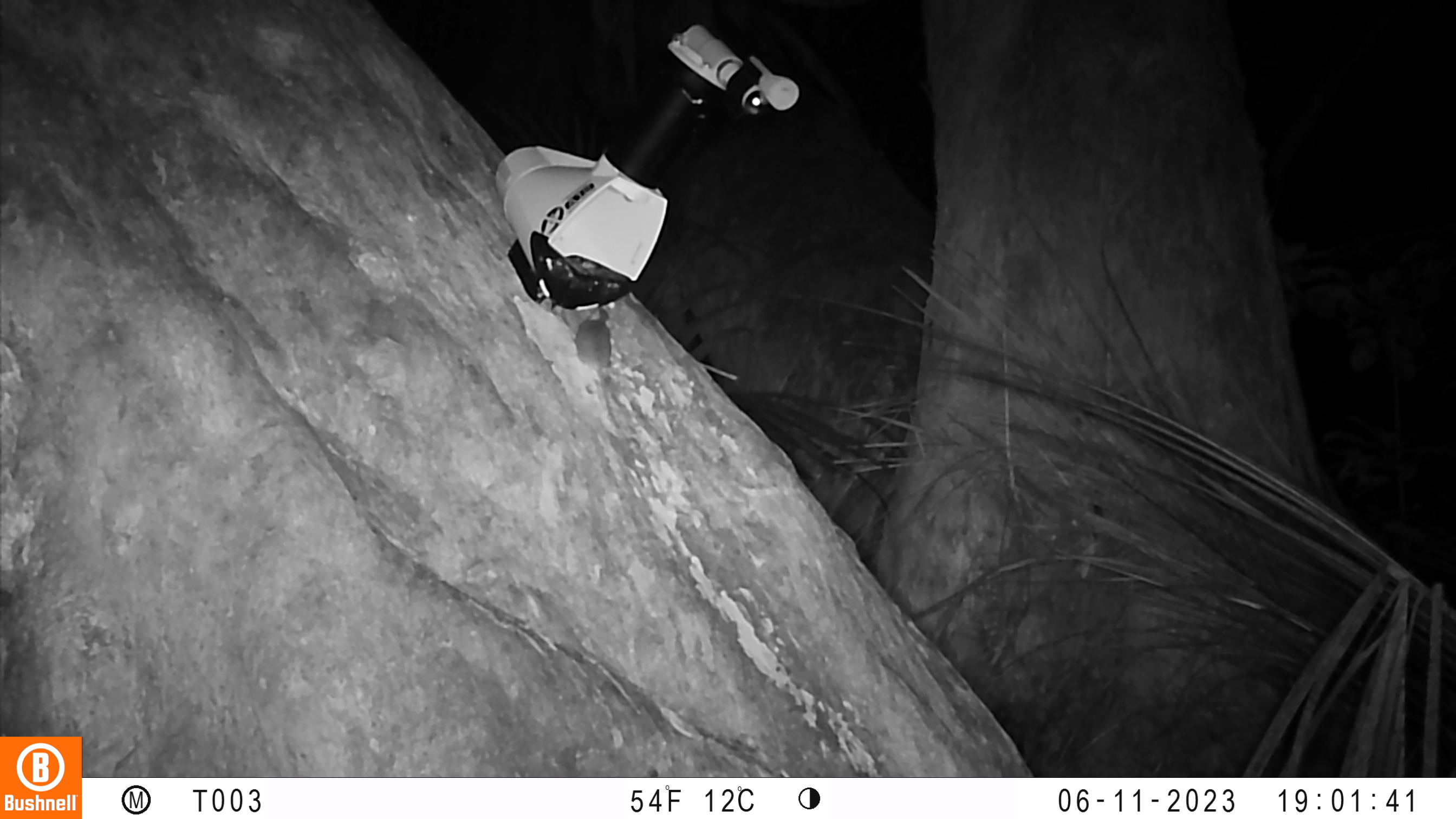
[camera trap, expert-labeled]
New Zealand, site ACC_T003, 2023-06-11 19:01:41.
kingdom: Animalia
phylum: Chordata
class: Mammalia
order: Rodentia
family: Muridae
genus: Mus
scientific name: Mus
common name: mouse